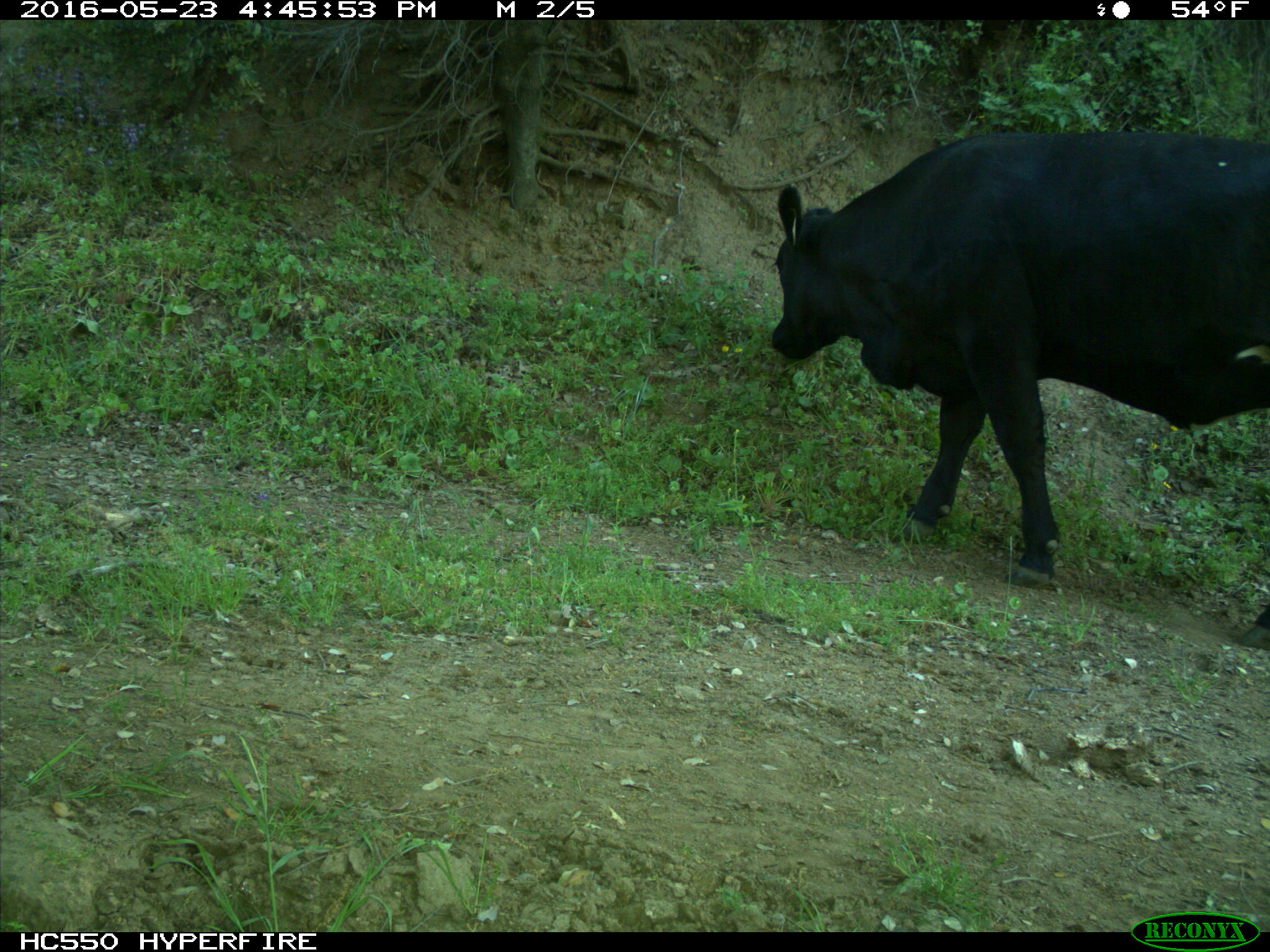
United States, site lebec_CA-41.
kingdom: Animalia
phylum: Chordata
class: Mammalia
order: Artiodactyla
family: Bovidae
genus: Bos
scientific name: Bos taurus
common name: domestic cow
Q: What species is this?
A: Bos taurus (domestic cow).